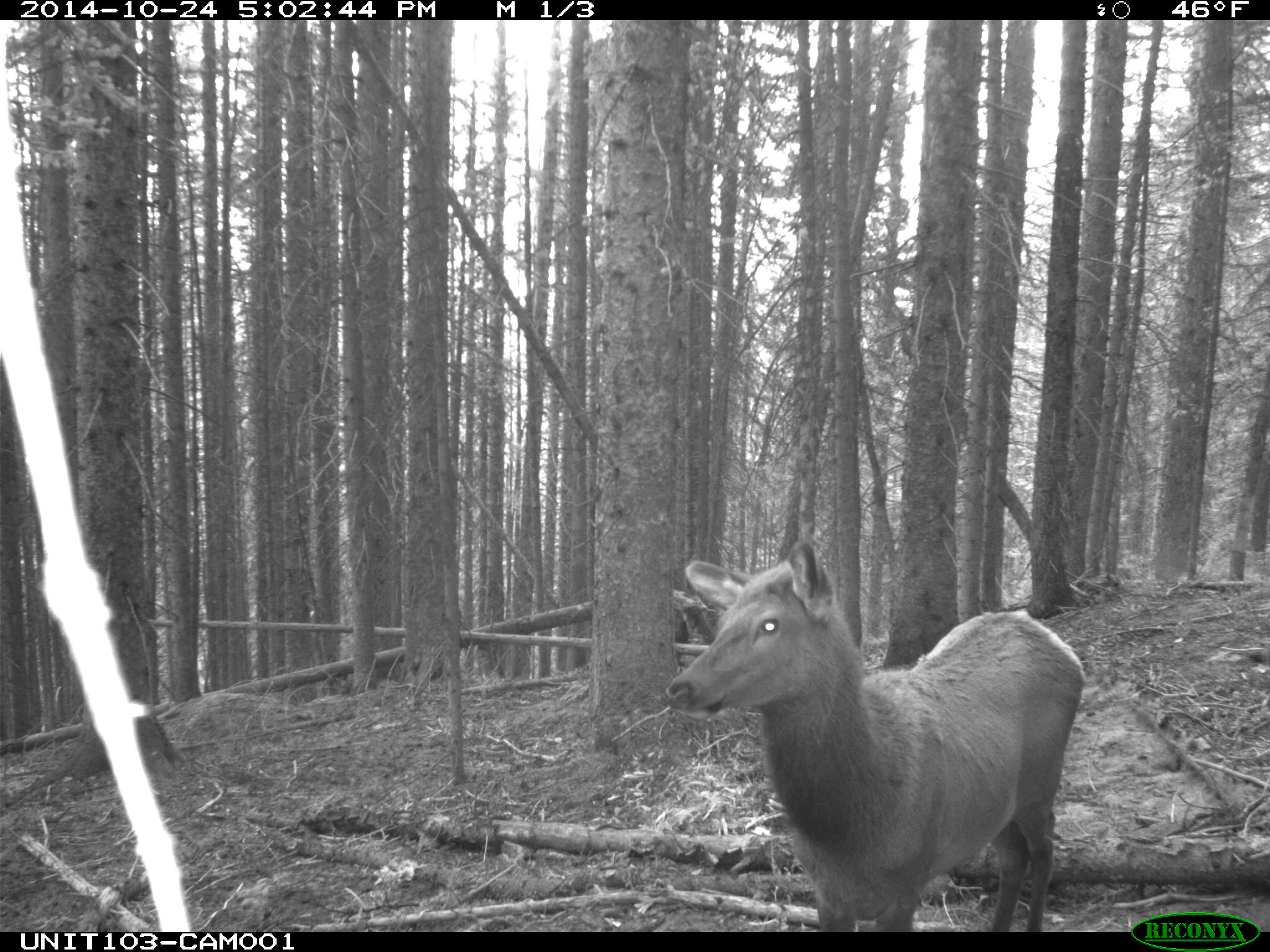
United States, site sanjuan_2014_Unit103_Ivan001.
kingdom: Animalia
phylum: Chordata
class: Mammalia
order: Artiodactyla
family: Cervidae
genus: Cervus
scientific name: Cervus elaphus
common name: red deer